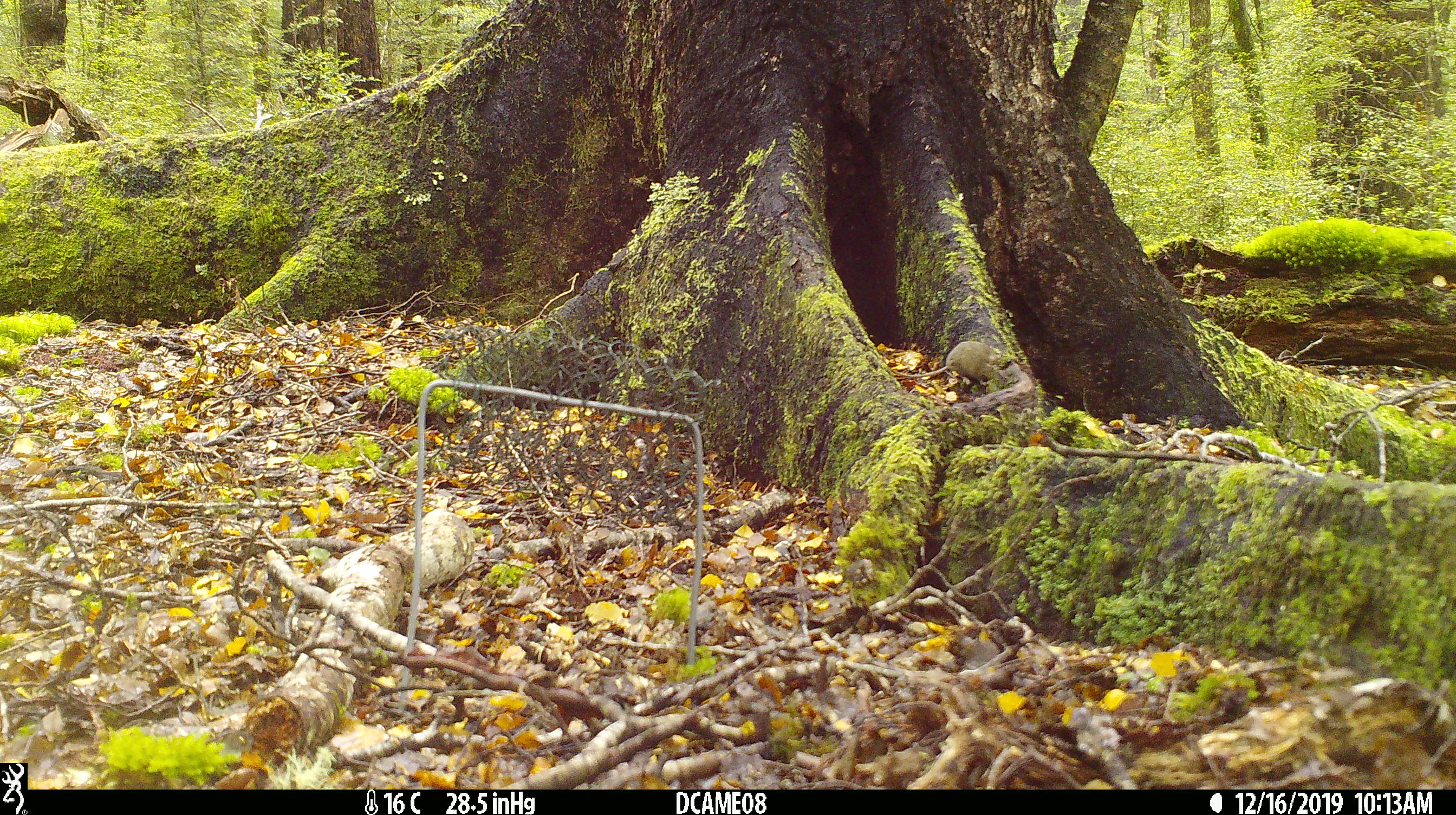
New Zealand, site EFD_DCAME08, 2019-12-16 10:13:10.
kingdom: Animalia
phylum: Chordata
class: Mammalia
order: Rodentia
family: Muridae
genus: Mus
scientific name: Mus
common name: mouse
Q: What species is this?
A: Mouse (Mus).